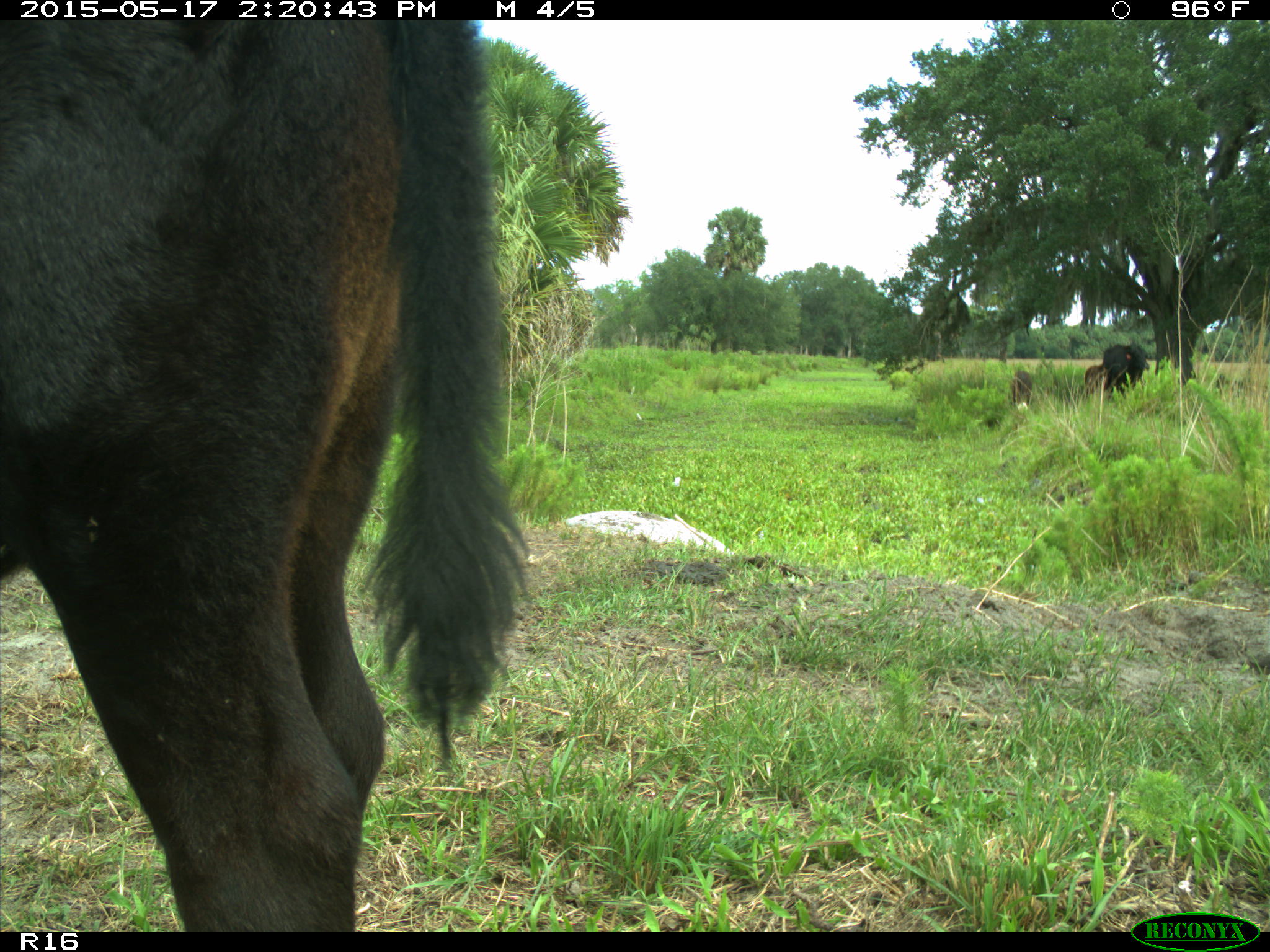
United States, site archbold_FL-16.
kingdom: Animalia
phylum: Chordata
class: Mammalia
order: Artiodactyla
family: Bovidae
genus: Bos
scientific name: Bos taurus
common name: domestic cow